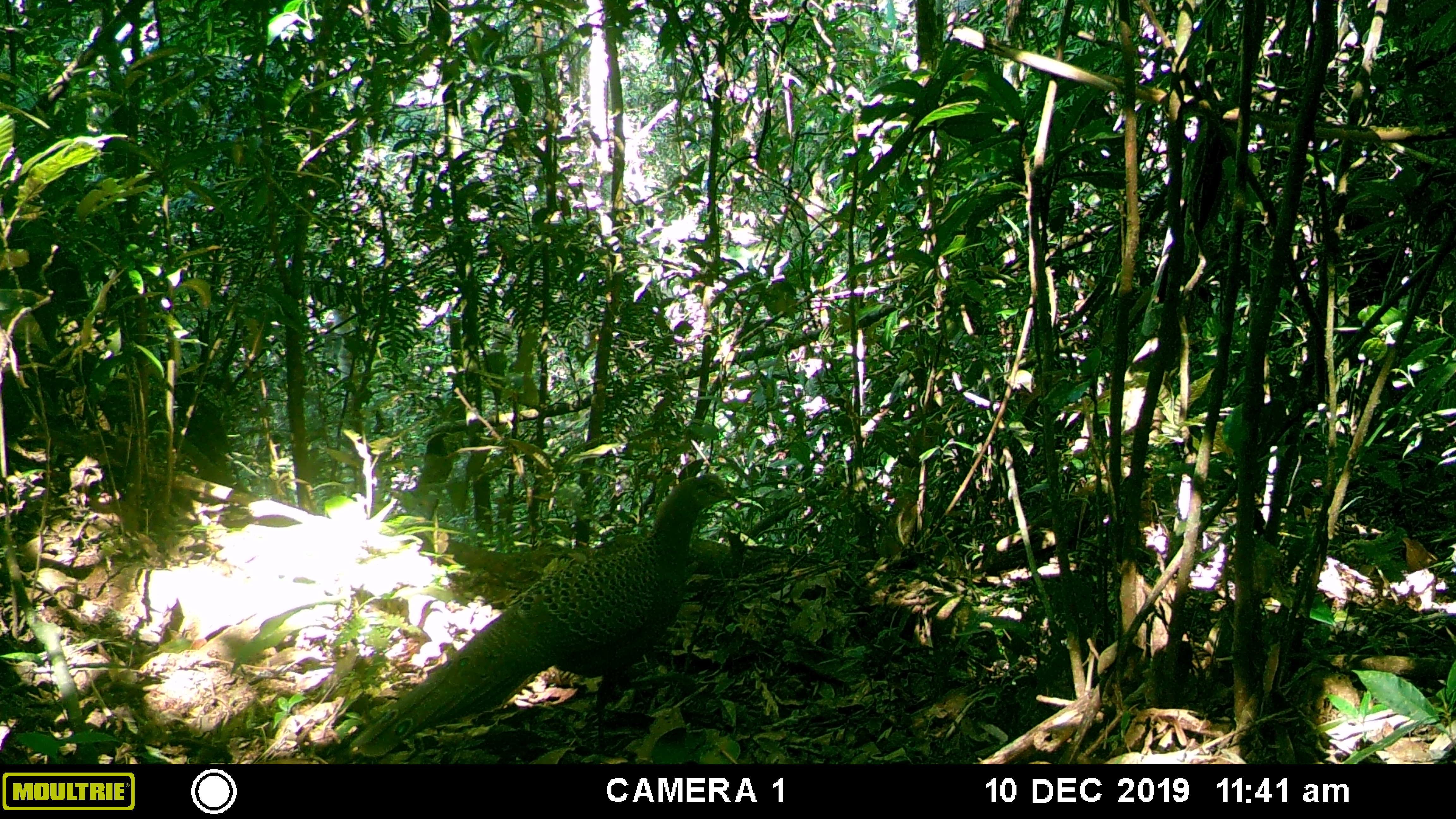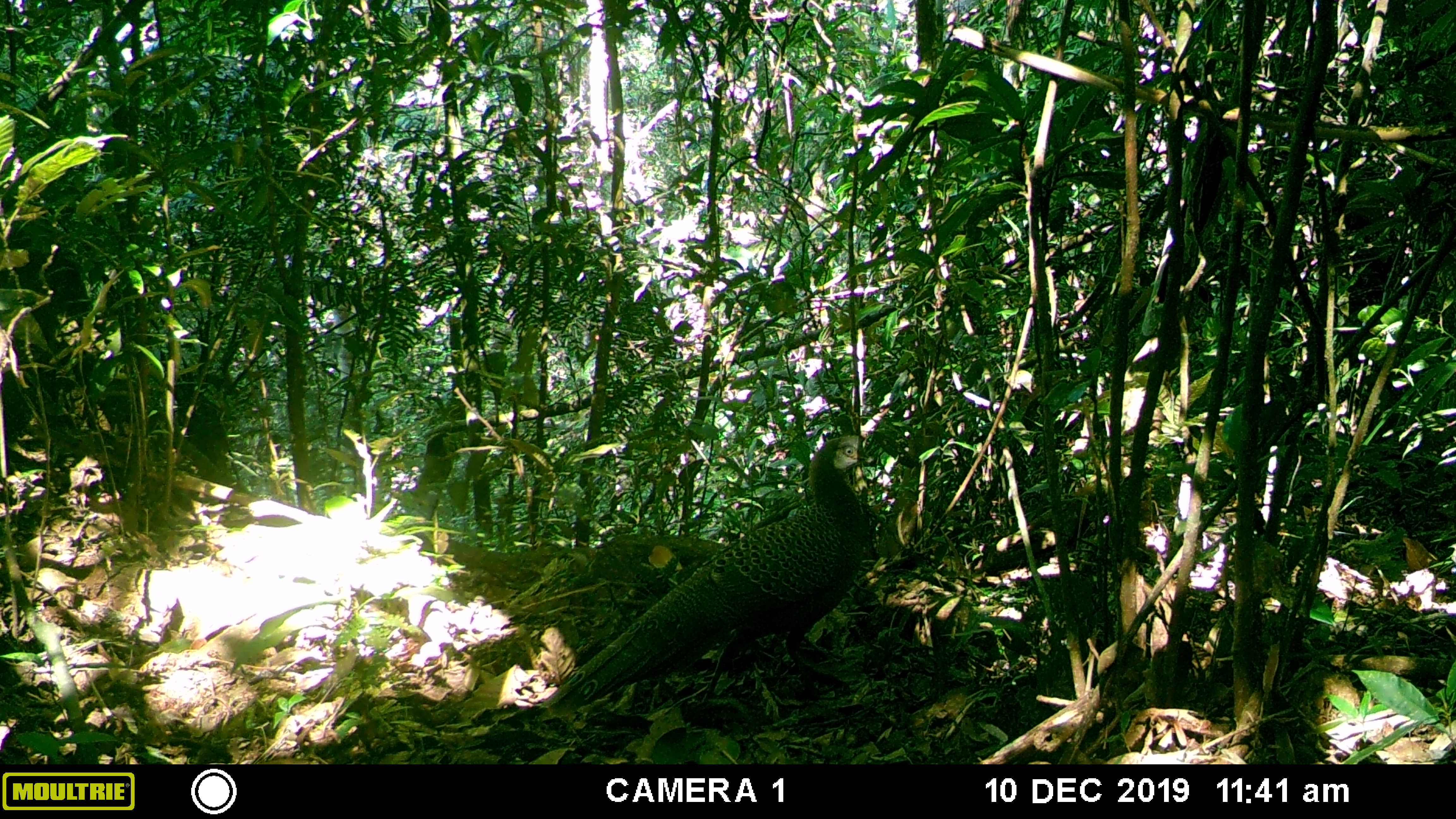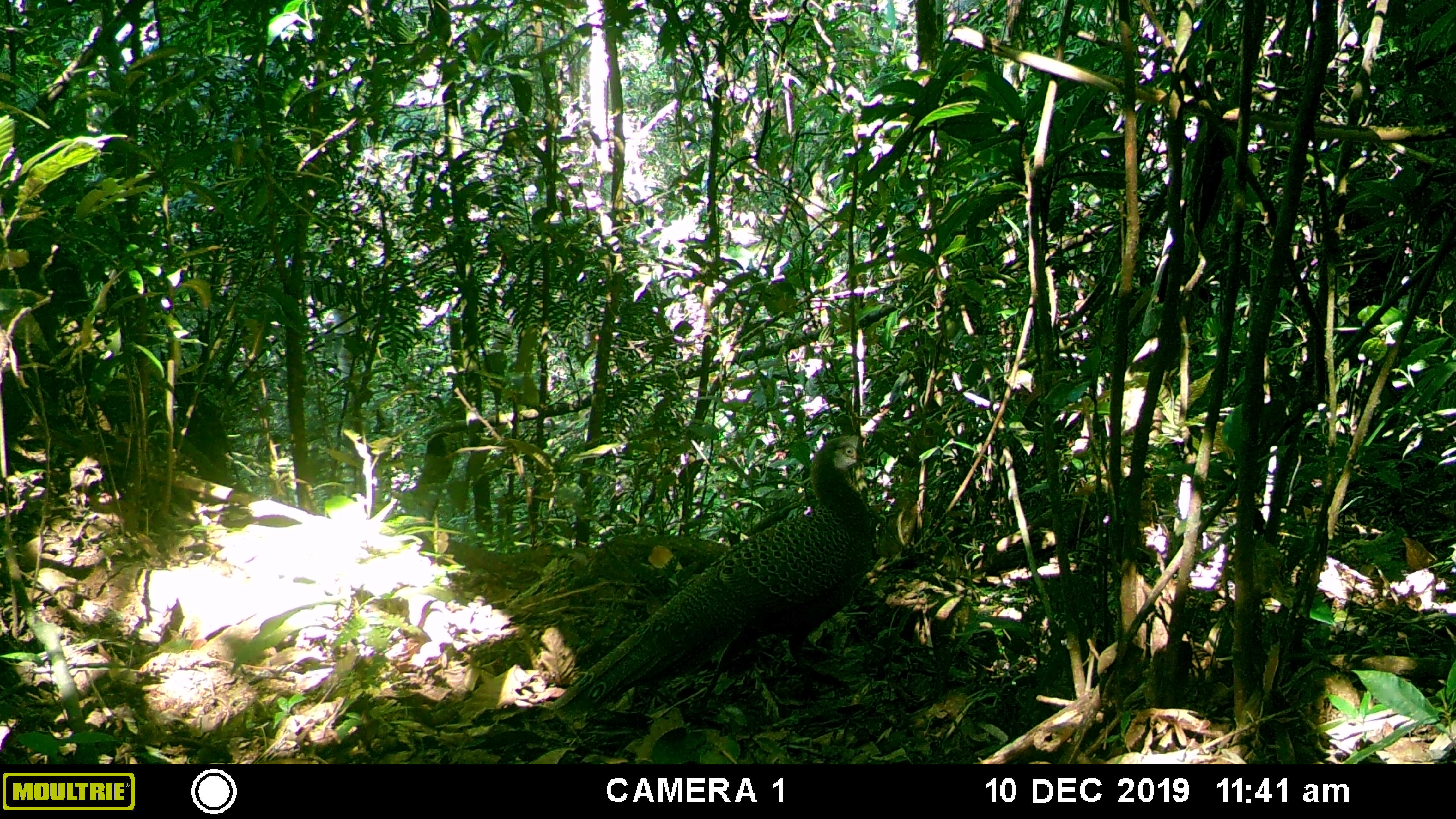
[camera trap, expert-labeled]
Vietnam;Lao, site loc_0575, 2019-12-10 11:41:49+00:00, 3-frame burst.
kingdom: Animalia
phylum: Chordata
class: Aves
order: Galliformes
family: Phasianidae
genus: Polyplectron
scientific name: Polyplectron bicalcaratum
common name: gray peacock-pheasant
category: grey peacock pheasant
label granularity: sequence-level